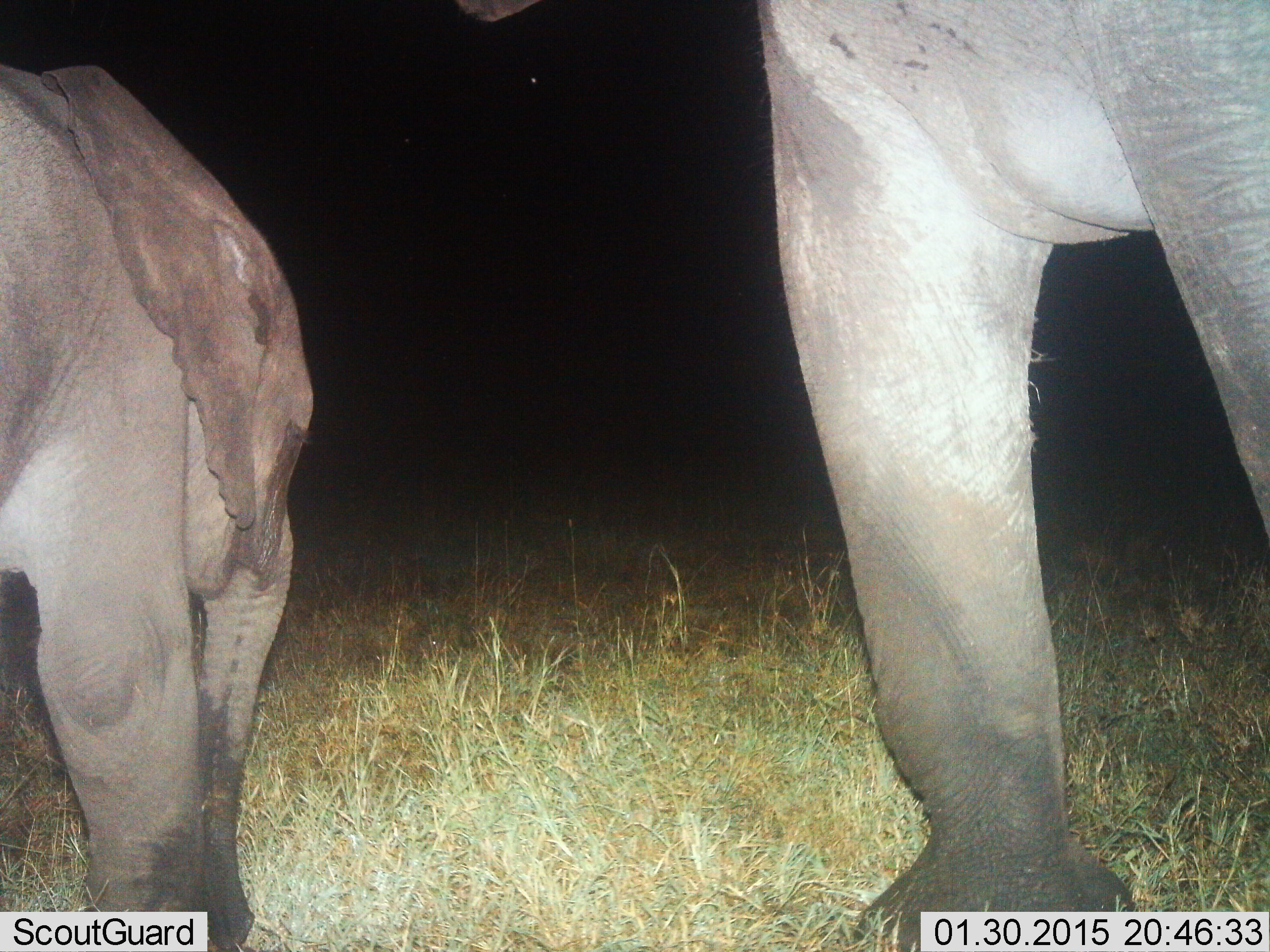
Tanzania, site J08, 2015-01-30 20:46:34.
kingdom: Animalia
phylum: Chordata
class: Mammalia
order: Proboscidea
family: Elephantidae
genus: Loxodonta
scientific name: Loxodonta africana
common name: african bush elephant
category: elephant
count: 2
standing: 90%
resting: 0%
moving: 10%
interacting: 0%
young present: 90%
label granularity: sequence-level